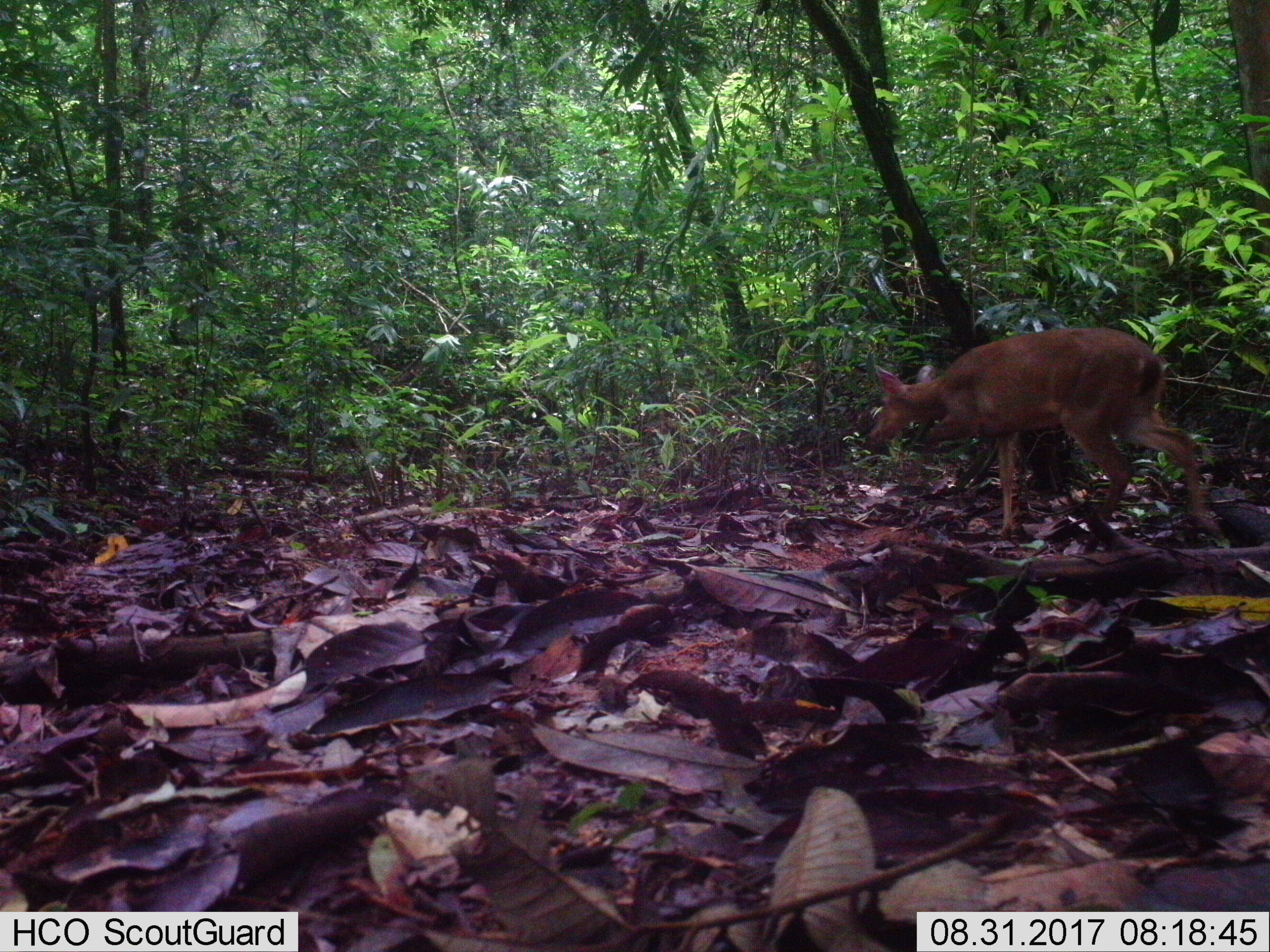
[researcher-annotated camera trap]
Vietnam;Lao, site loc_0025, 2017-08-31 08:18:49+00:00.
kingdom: Animalia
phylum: Chordata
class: Mammalia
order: Artiodactyla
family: Cervidae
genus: Muntiacus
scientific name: Muntiacus vuquangensis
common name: large-antlered muntjac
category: large antlered muntjac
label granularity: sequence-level